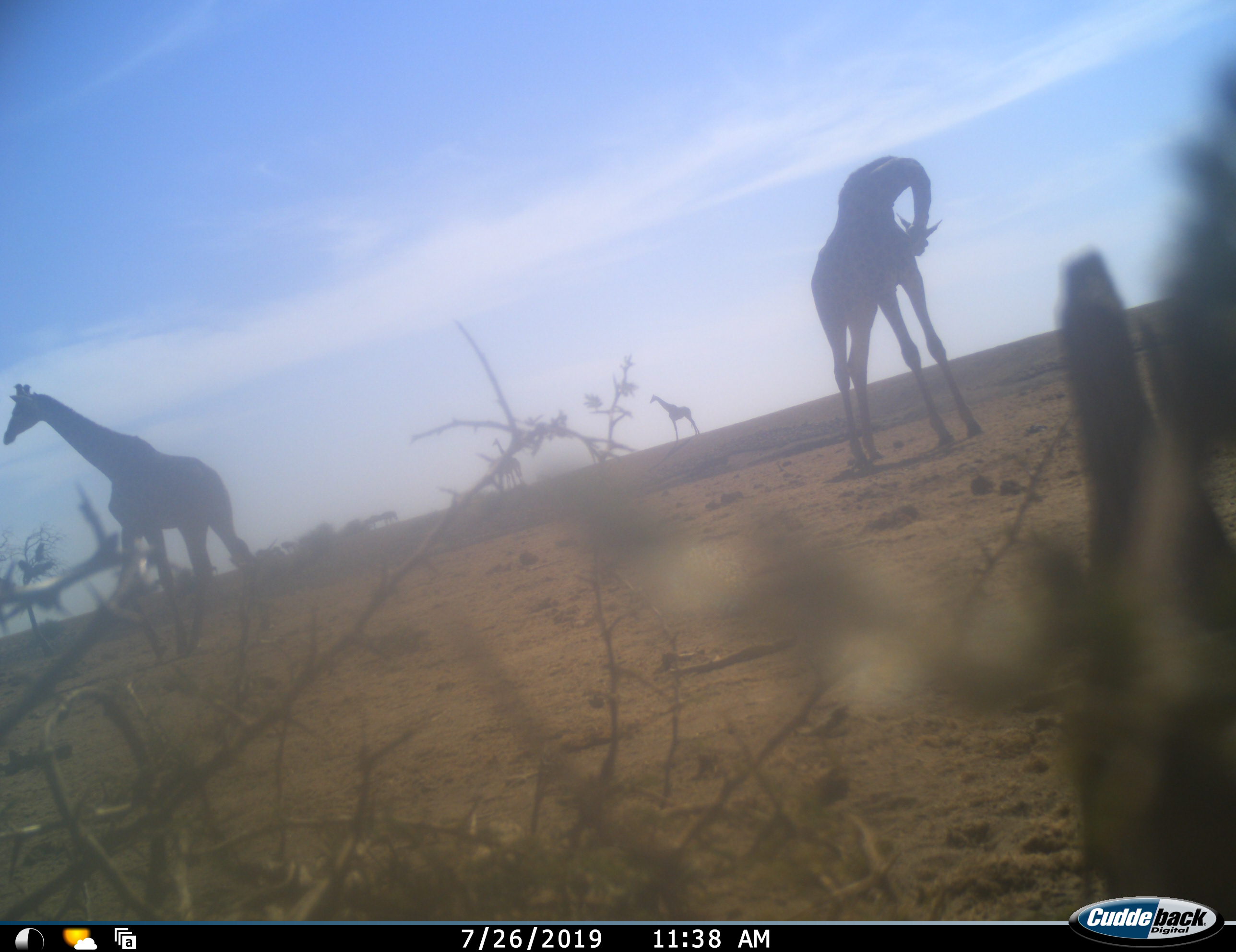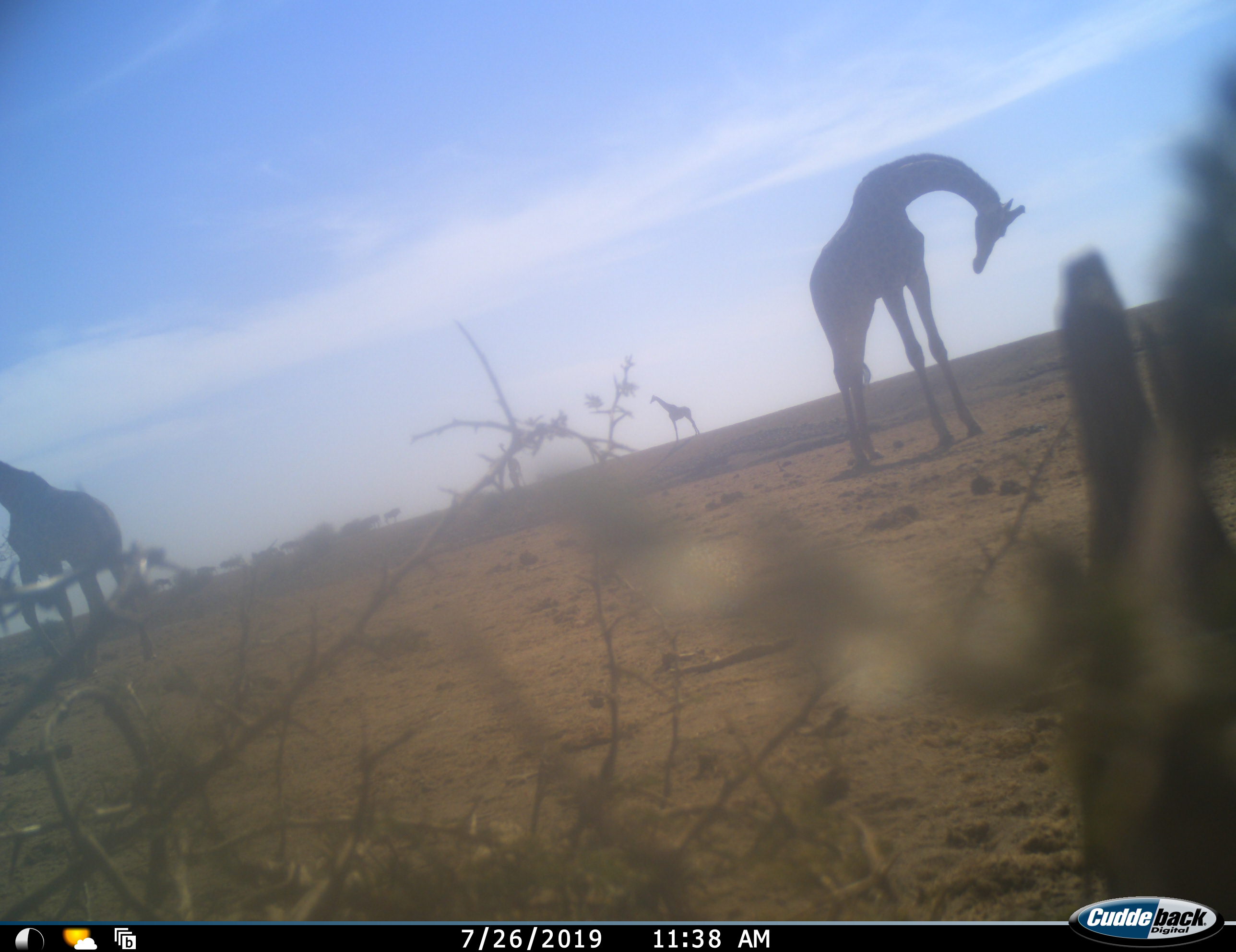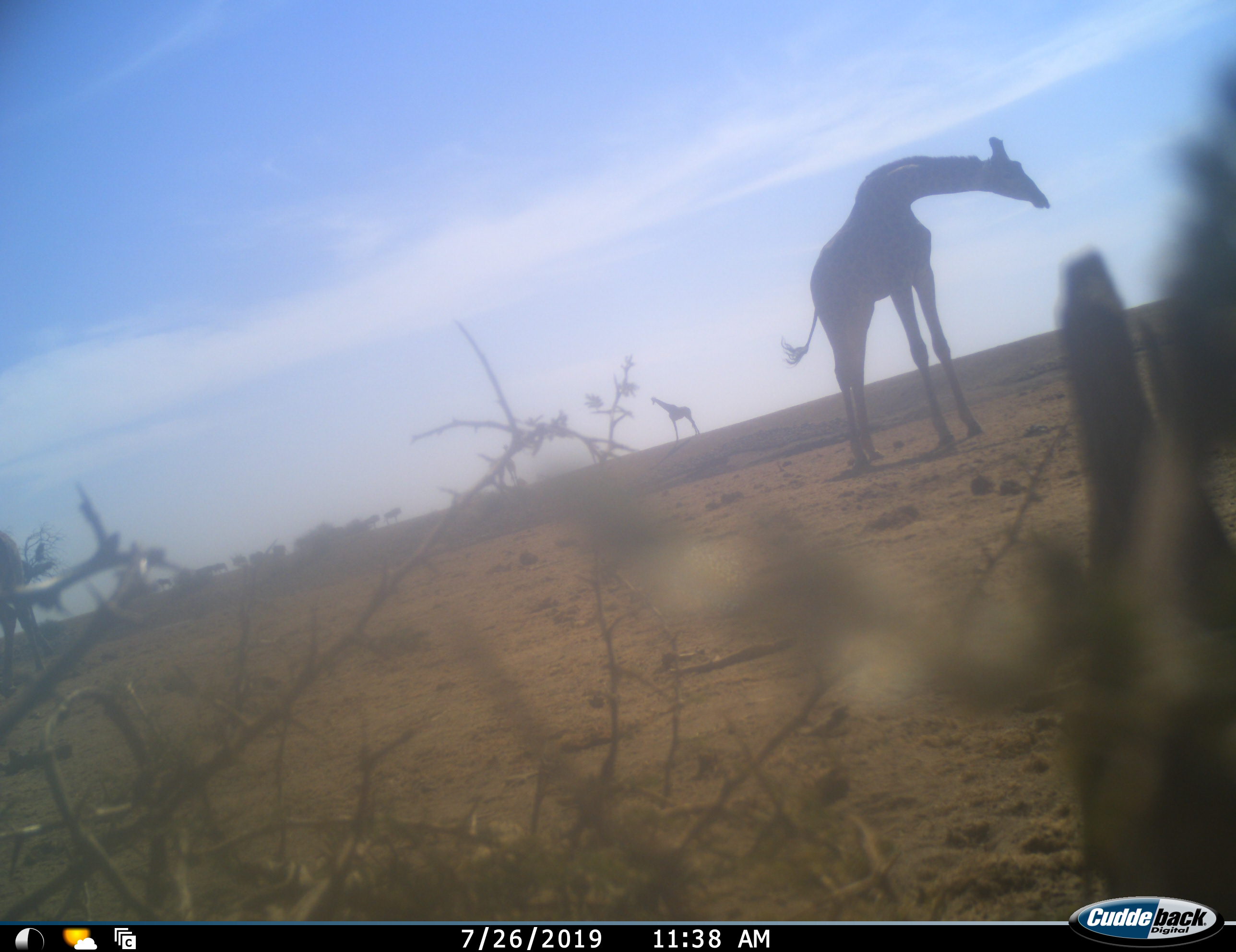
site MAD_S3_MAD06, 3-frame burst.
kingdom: Animalia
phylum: Chordata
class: Mammalia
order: Artiodactyla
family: Giraffidae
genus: Giraffa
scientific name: Giraffa camelopardalis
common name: giraffe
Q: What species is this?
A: Giraffe (Giraffa camelopardalis).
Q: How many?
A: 3.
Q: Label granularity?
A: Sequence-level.